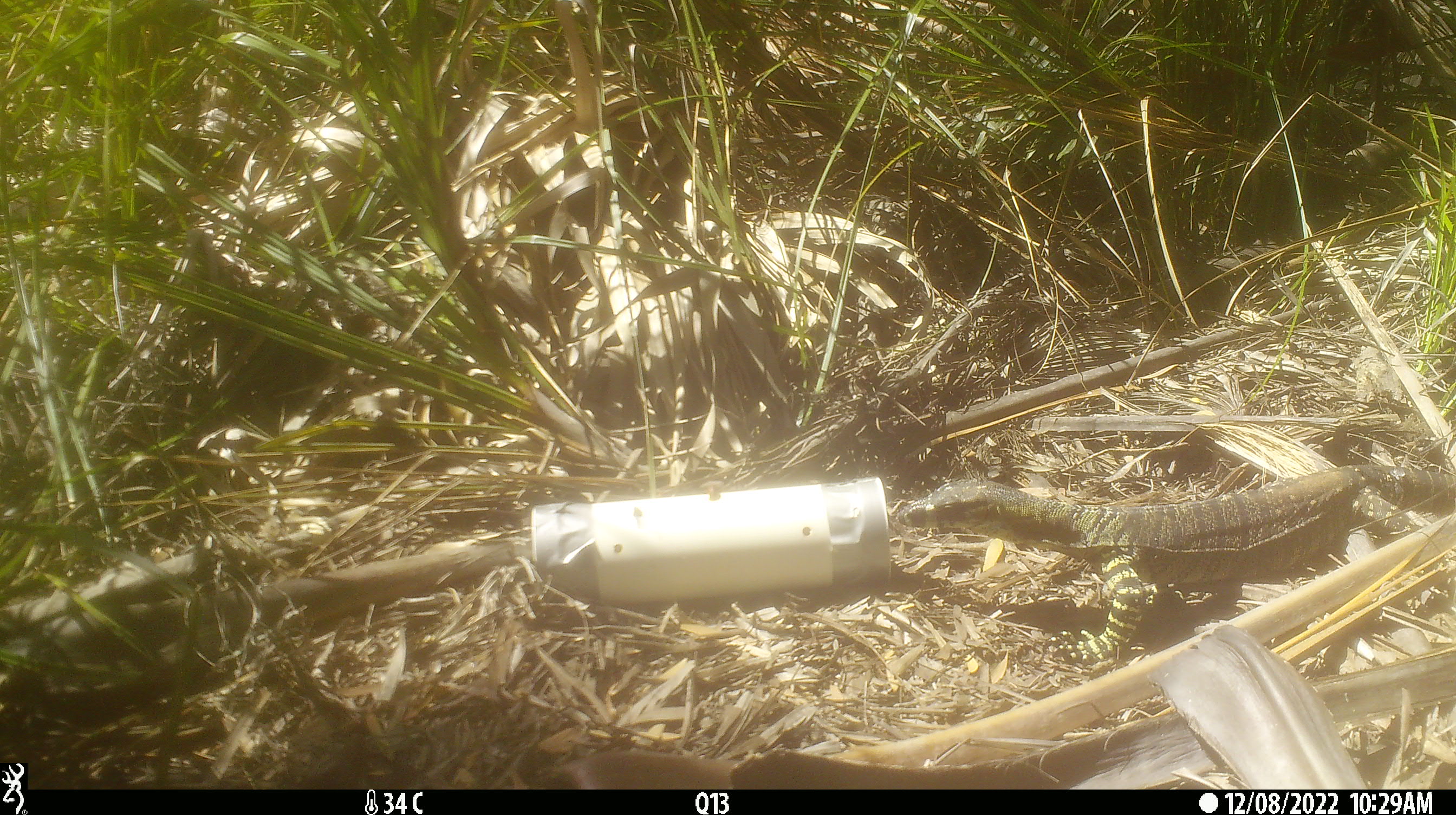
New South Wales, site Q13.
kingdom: Animalia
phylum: Chordata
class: Reptilia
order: Squamata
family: Varanidae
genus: Varanus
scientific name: Varanus varius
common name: lace monitor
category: goanna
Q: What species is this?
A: Goanna (lace monitor) (Varanus varius).